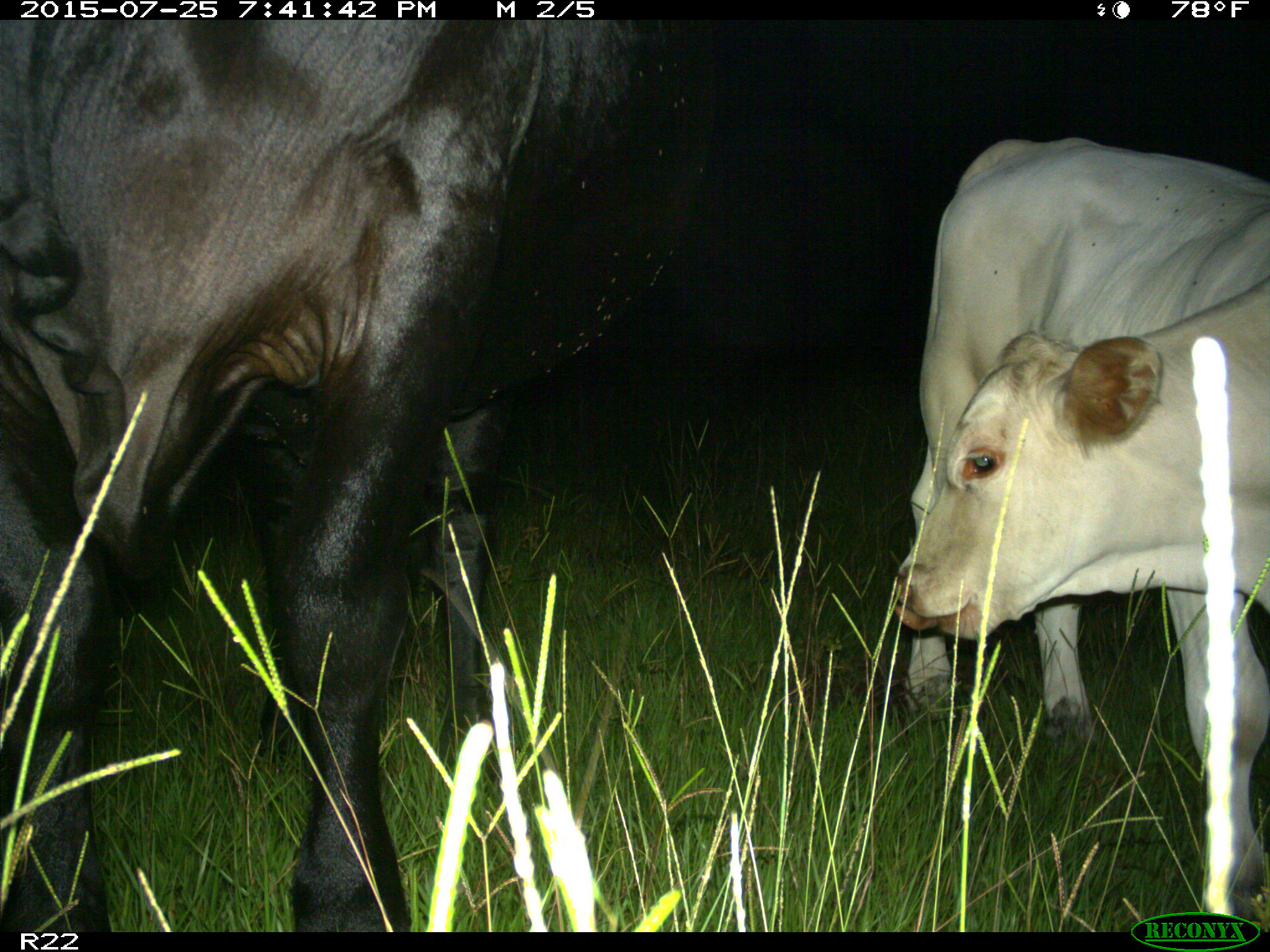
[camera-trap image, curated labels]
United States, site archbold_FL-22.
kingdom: Animalia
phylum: Chordata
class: Mammalia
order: Artiodactyla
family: Bovidae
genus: Bos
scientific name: Bos taurus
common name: domestic cow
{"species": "Bos taurus (domestic cow)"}